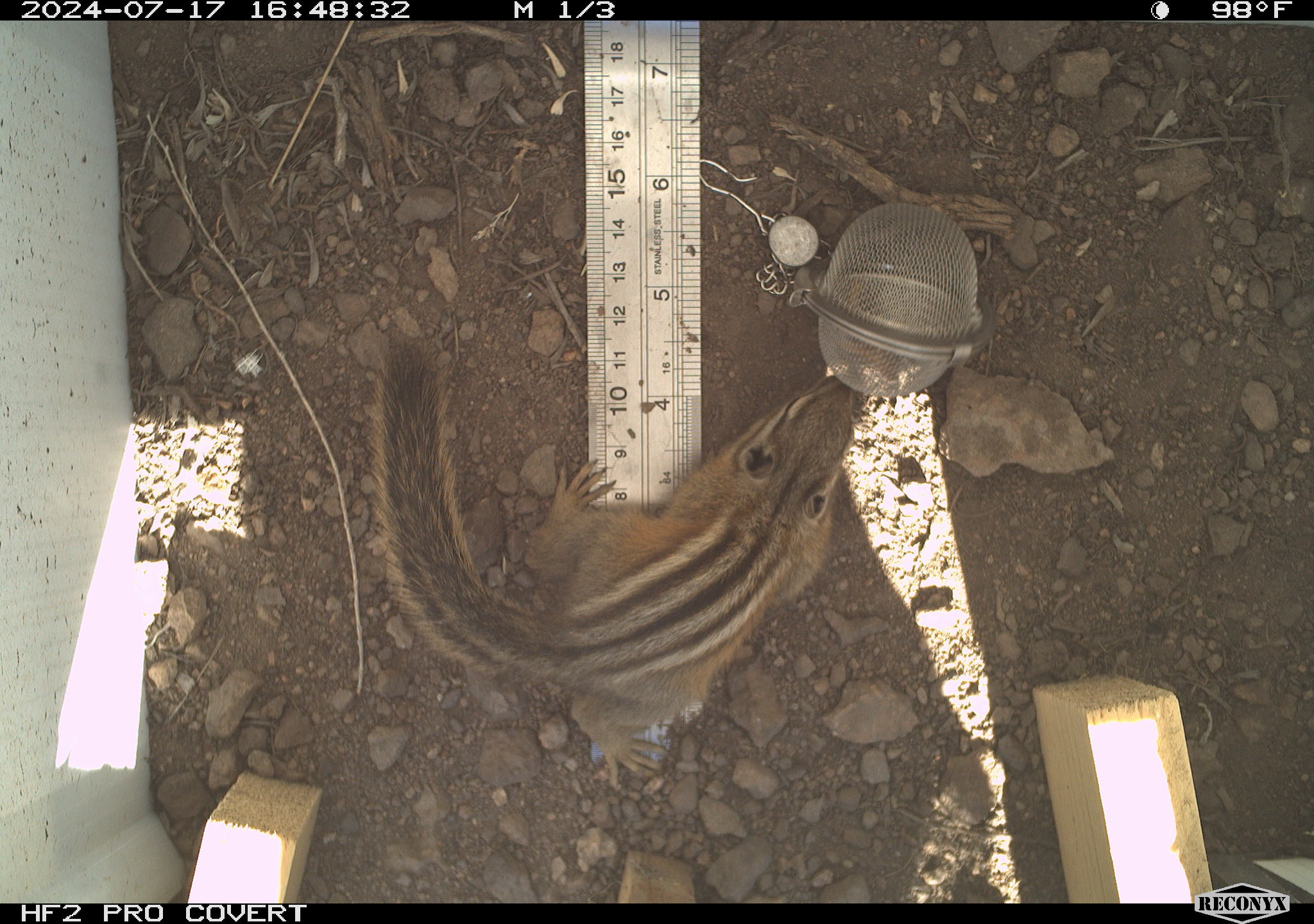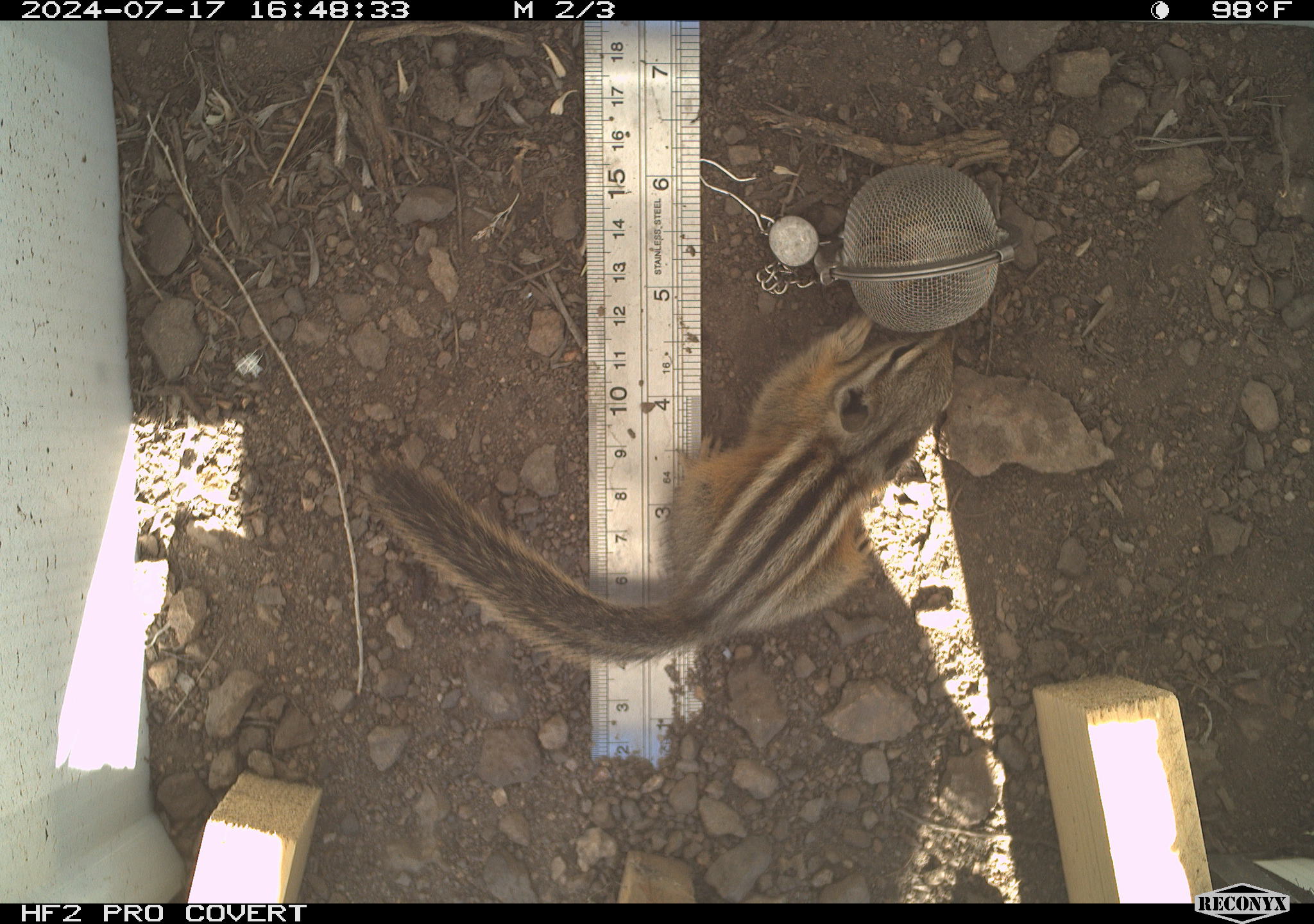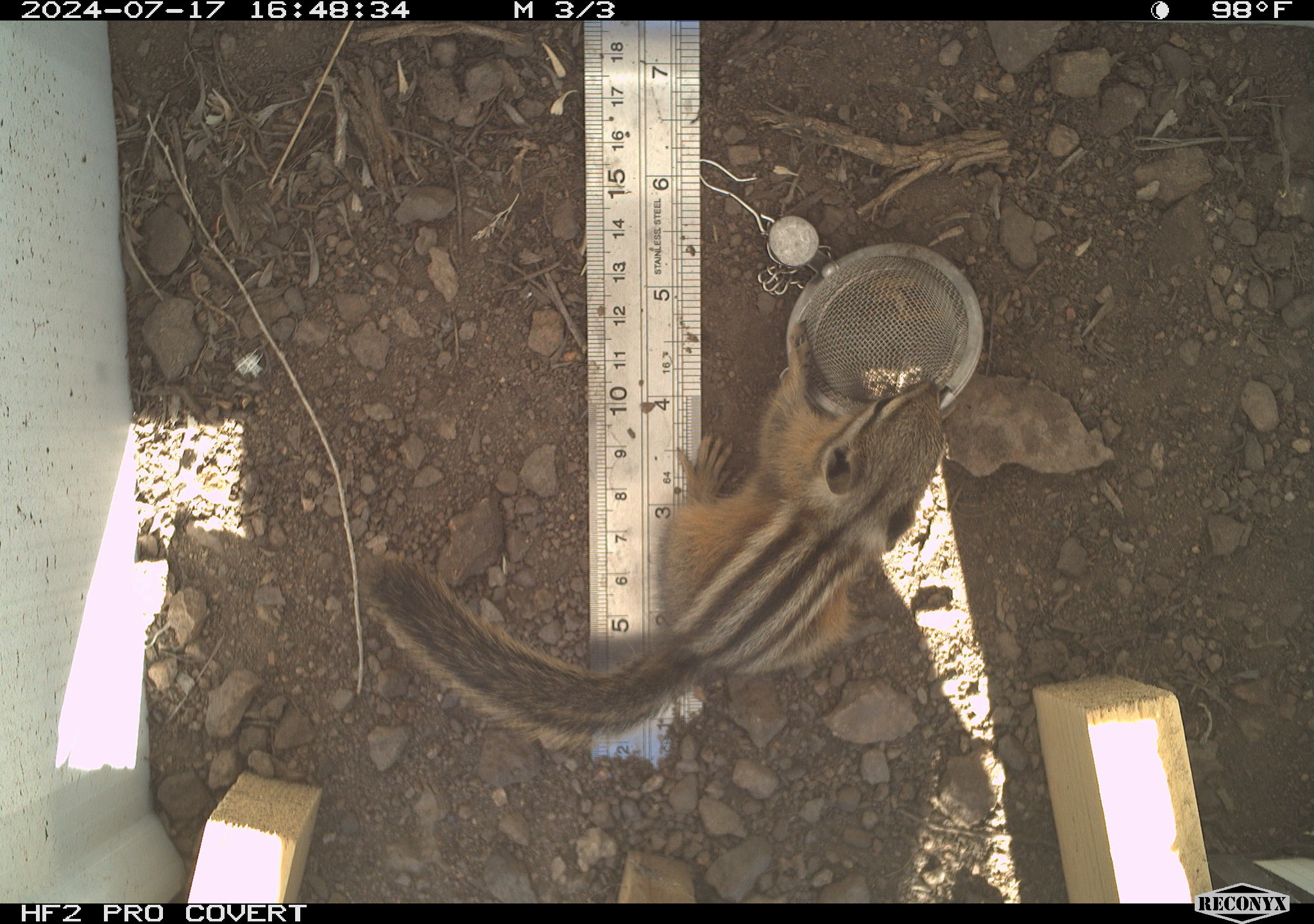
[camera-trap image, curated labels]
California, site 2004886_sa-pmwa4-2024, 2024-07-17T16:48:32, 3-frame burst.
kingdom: Animalia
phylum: Chordata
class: Mammalia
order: Rodentia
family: Sciuridae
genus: Neotamias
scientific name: Neotamias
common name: western chipmunks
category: neotamias species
Neotamias species (western chipmunks) (Neotamias).